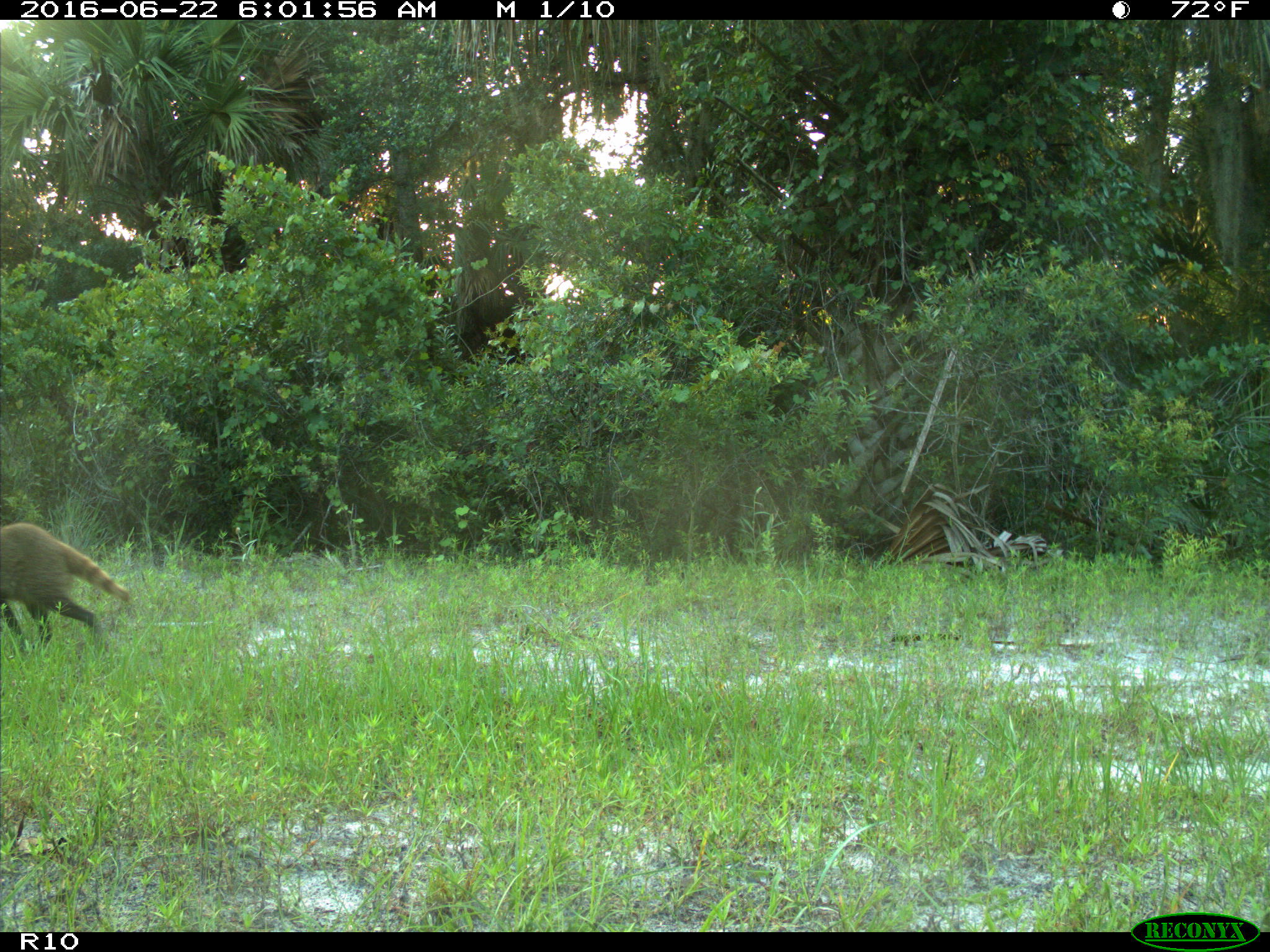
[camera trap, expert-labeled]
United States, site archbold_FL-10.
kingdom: Animalia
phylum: Chordata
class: Mammalia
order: Carnivora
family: Procyonidae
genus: Procyon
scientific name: Procyon lotor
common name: common raccoon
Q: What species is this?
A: Procyon lotor (common raccoon).